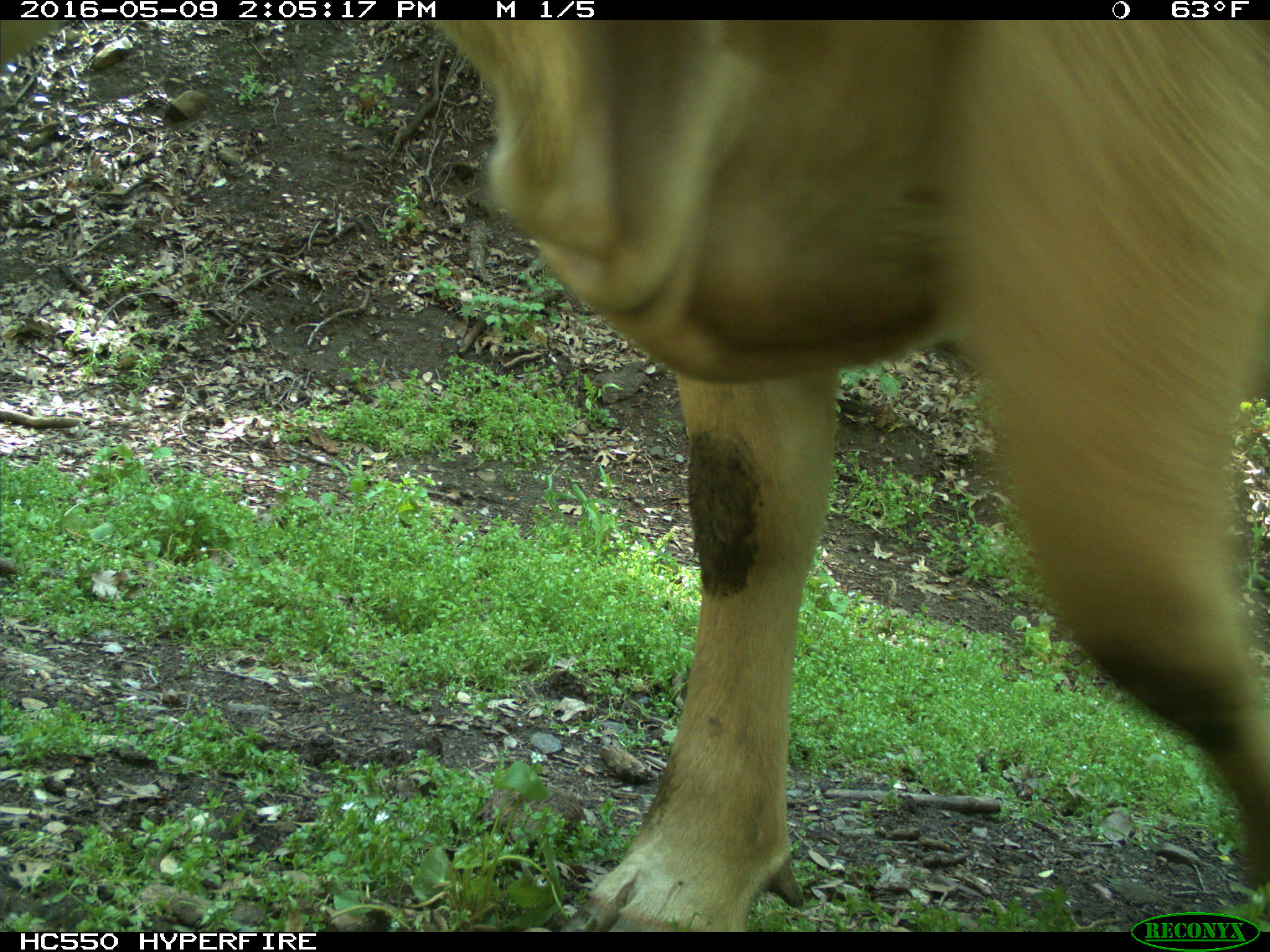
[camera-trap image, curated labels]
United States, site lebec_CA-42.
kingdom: Animalia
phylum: Chordata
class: Mammalia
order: Artiodactyla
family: Bovidae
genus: Bos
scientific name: Bos taurus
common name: domestic cow